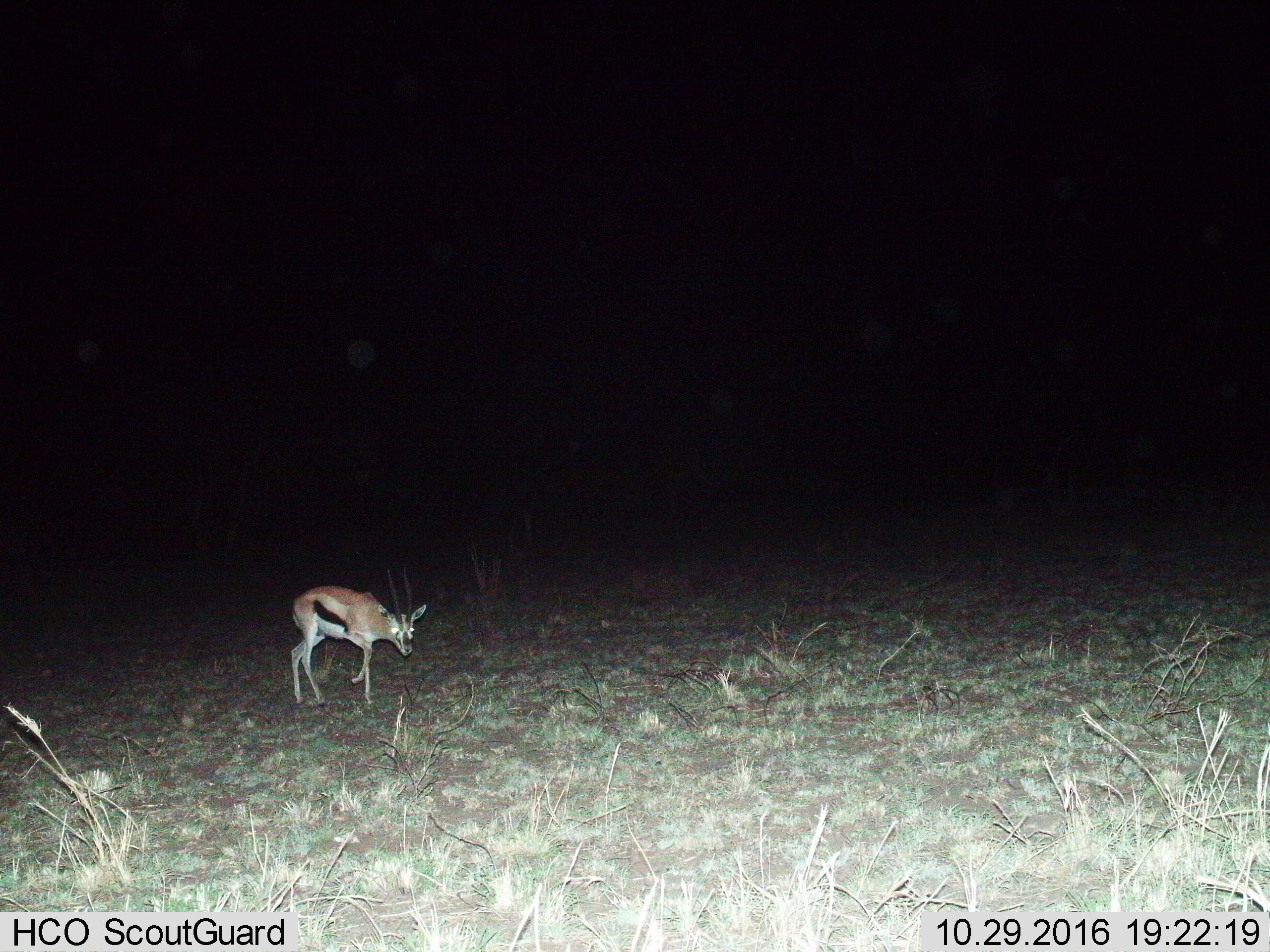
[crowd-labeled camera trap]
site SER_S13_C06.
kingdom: Animalia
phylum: Chordata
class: Mammalia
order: Artiodactyla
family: Bovidae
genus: Eudorcas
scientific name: Eudorcas thomsonii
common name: thomson's gazelle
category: gazellethomsons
Gazellethomsons (thomson's gazelle) (Eudorcas thomsonii), count 1. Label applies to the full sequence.